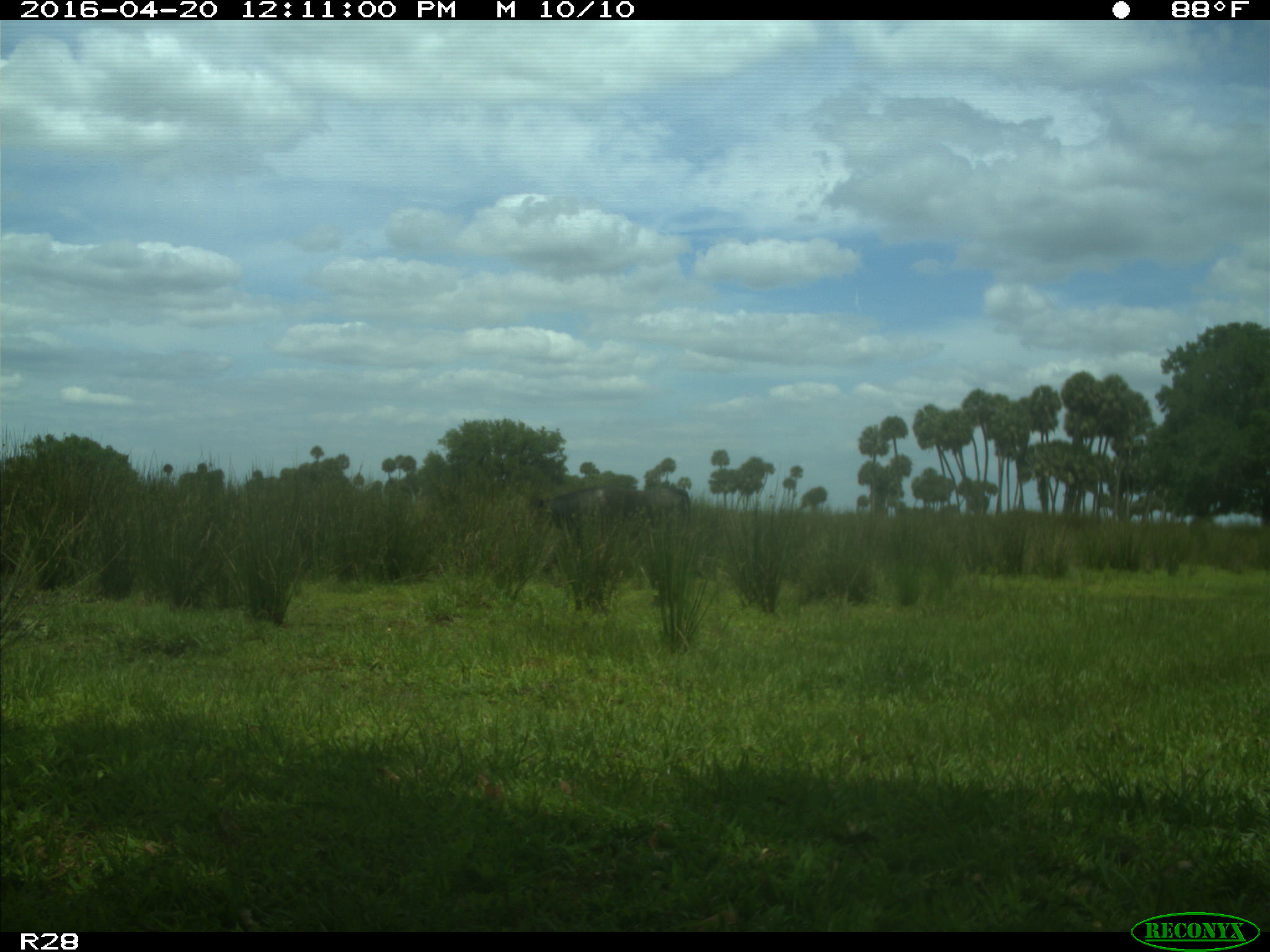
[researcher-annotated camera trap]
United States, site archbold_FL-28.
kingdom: Animalia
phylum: Chordata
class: Mammalia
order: Artiodactyla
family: Bovidae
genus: Bos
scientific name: Bos taurus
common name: domestic cow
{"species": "Bos taurus (domestic cow)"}